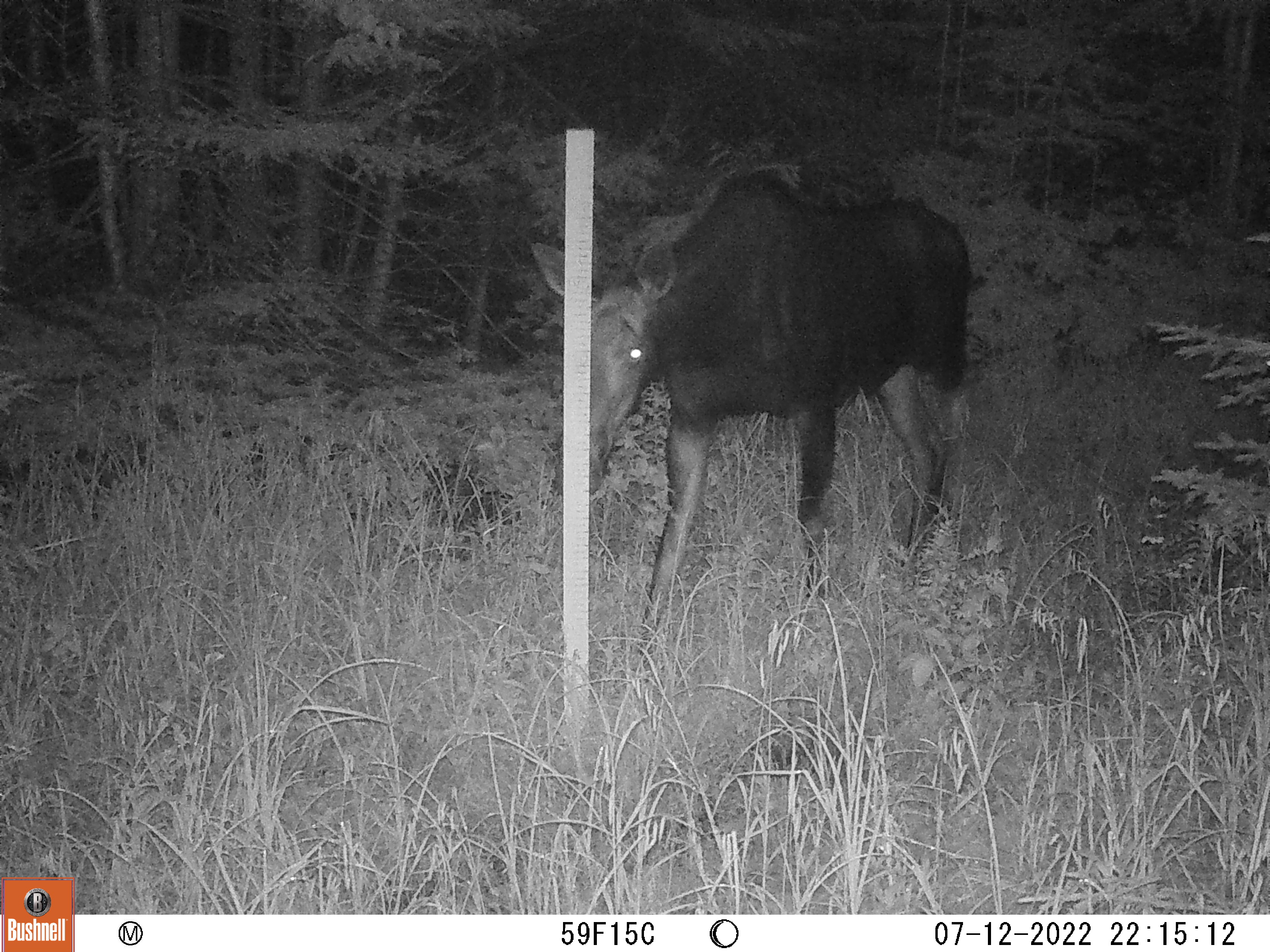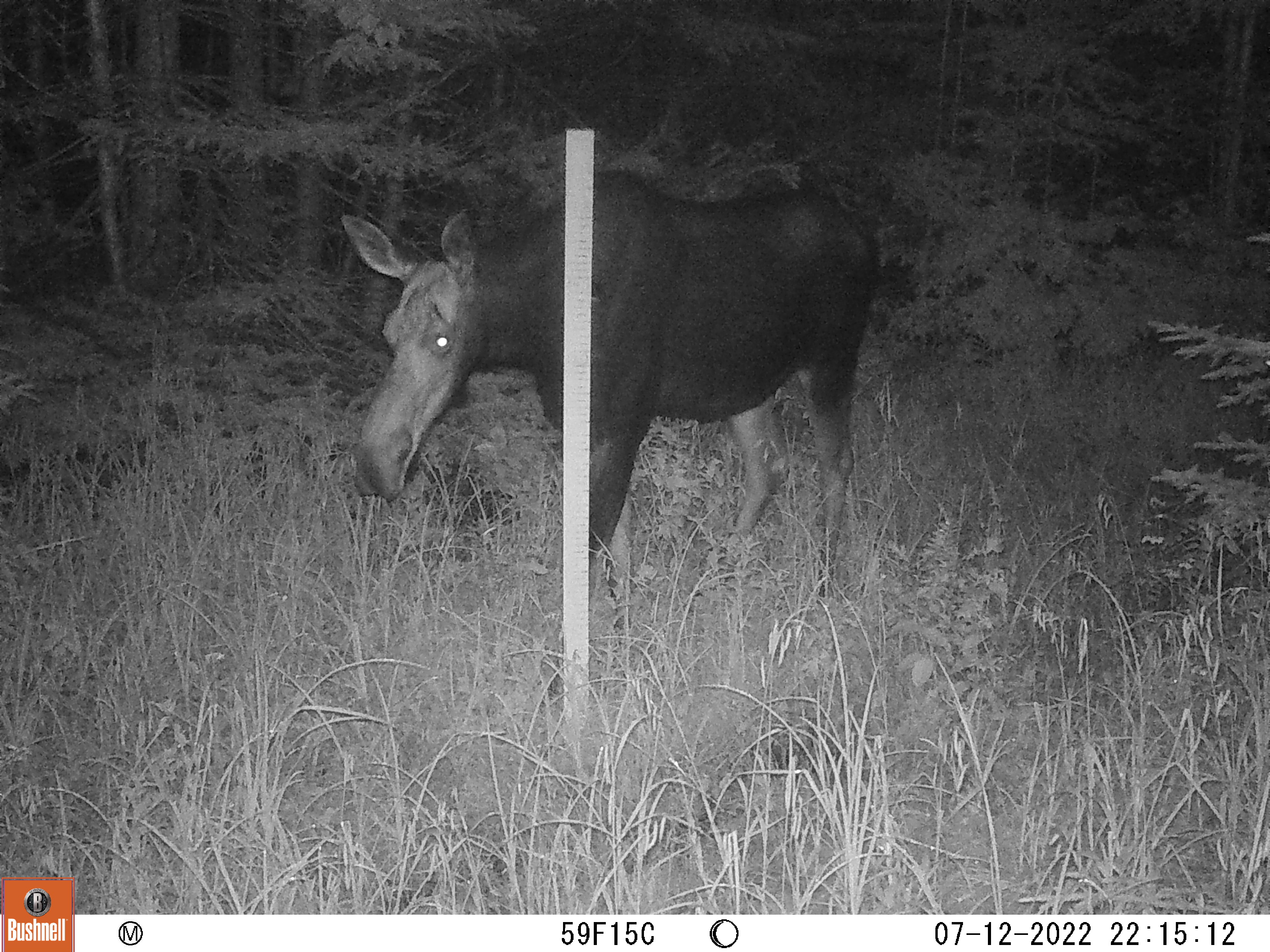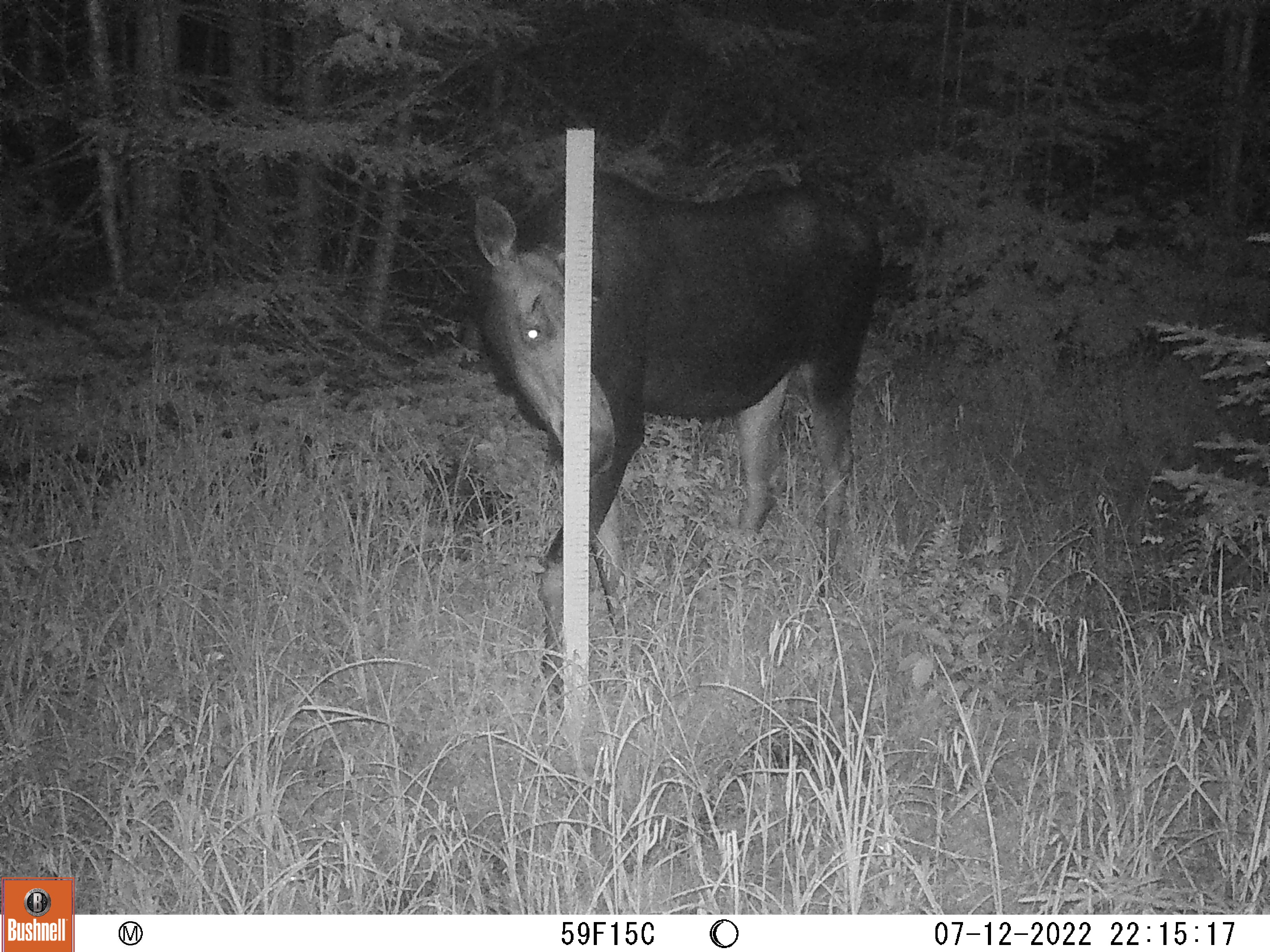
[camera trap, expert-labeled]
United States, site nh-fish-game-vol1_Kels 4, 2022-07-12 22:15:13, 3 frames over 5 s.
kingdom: Animalia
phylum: Chordata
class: Mammalia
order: Artiodactyla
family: Cervidae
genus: Alces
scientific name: Alces alces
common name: moose